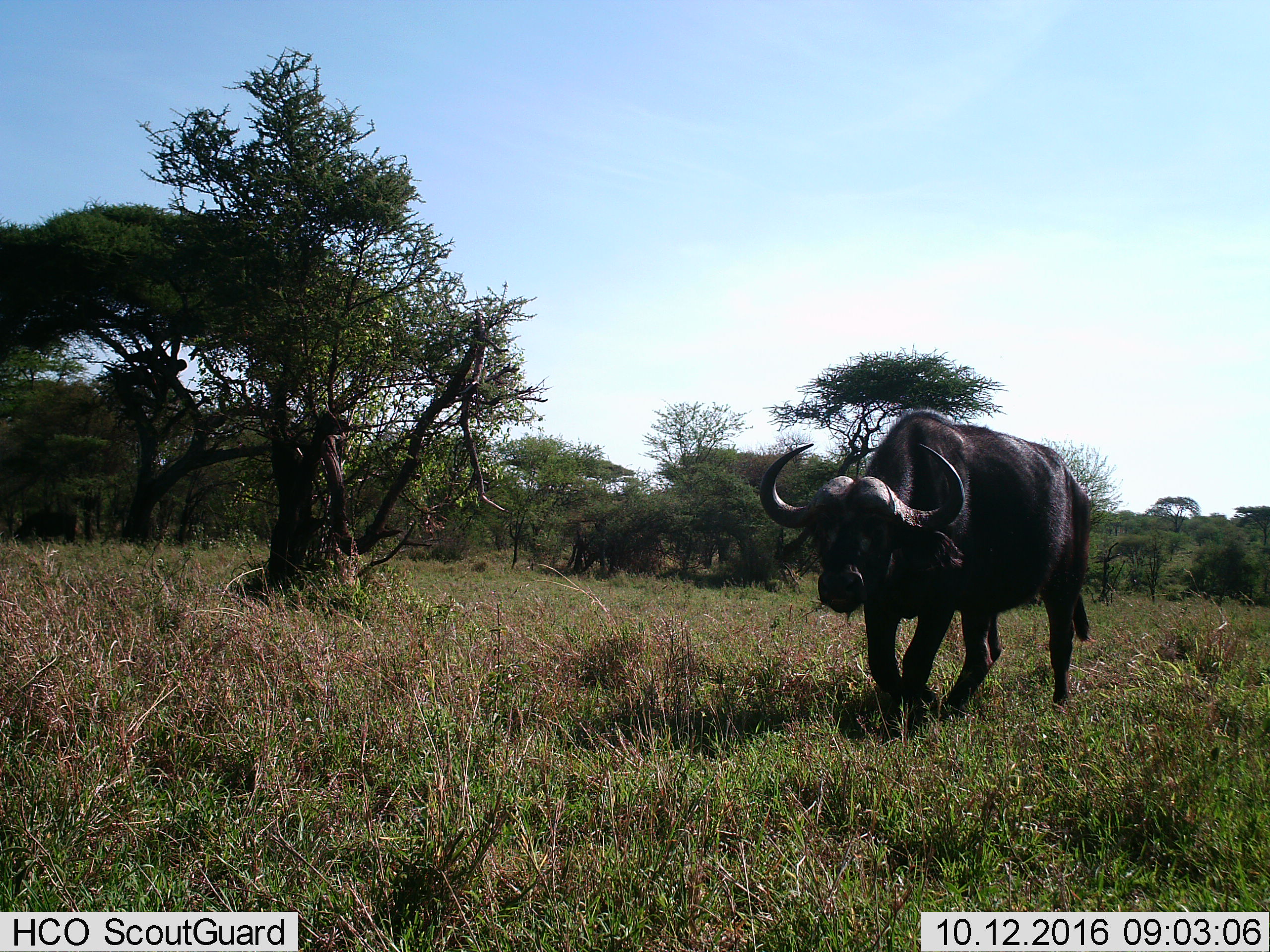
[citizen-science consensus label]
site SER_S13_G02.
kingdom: Animalia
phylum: Chordata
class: Mammalia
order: Artiodactyla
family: Bovidae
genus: Syncerus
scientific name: Syncerus caffer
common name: african buffalo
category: buffalo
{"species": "buffalo (african buffalo) (Syncerus caffer)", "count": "1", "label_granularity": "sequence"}